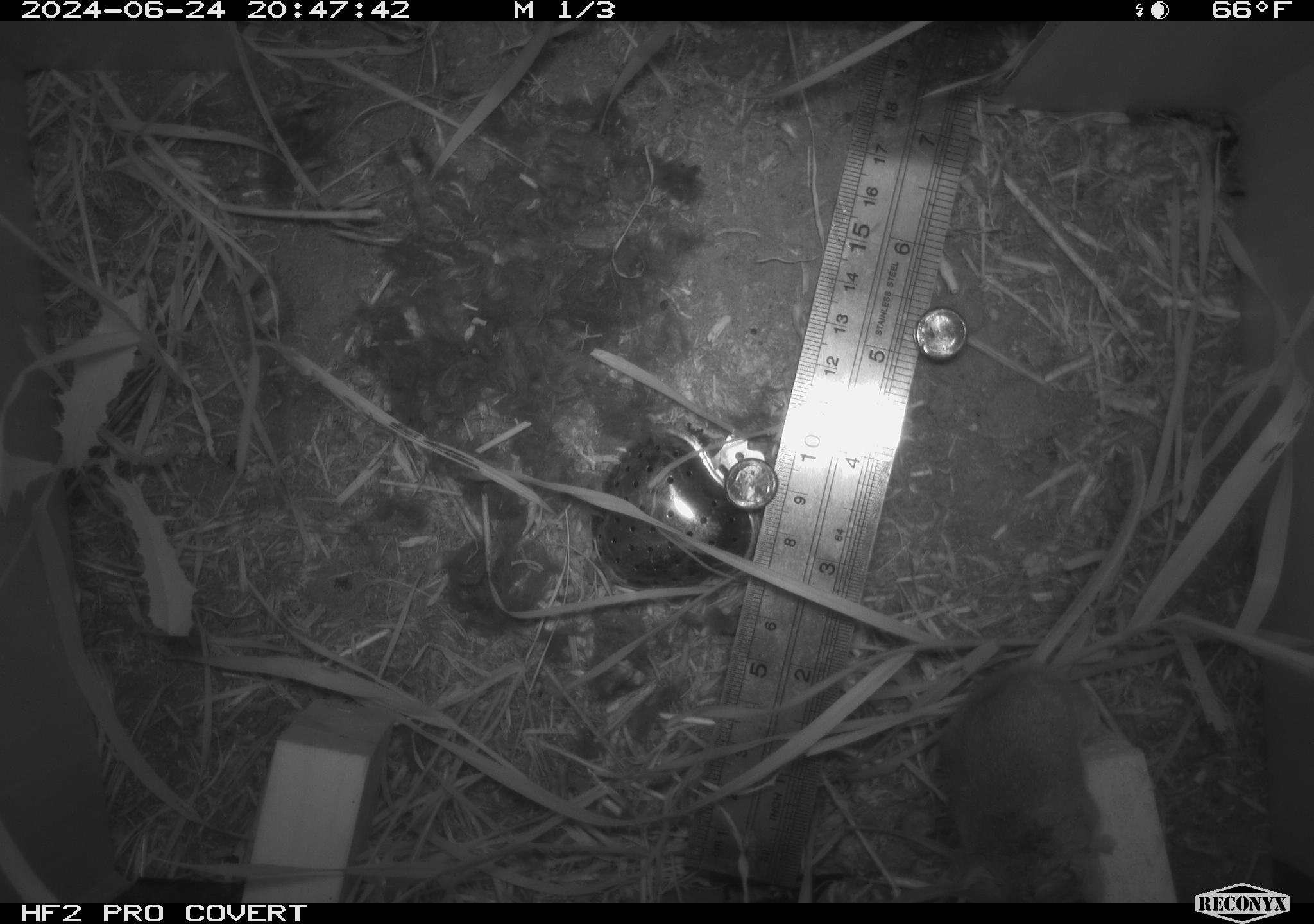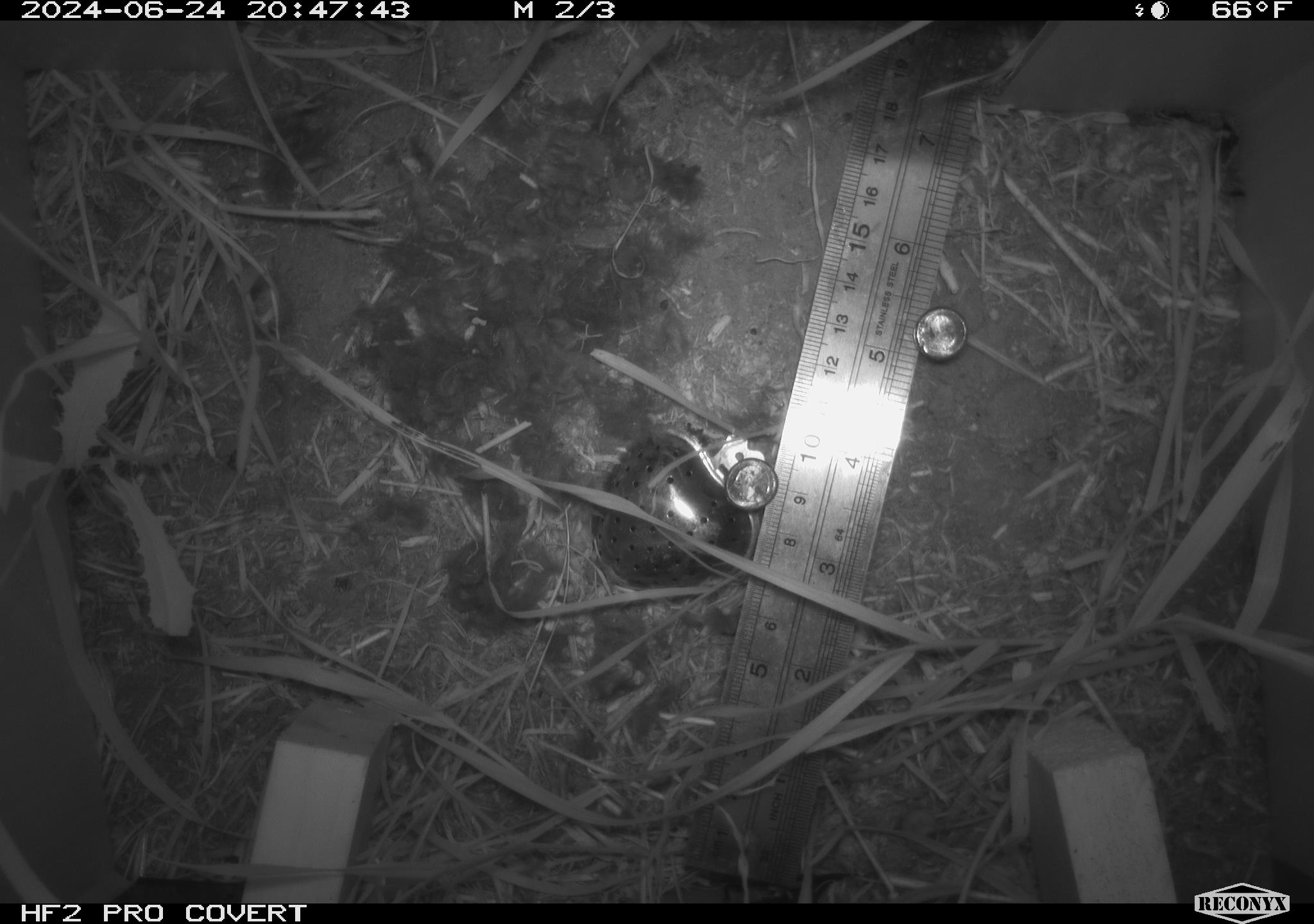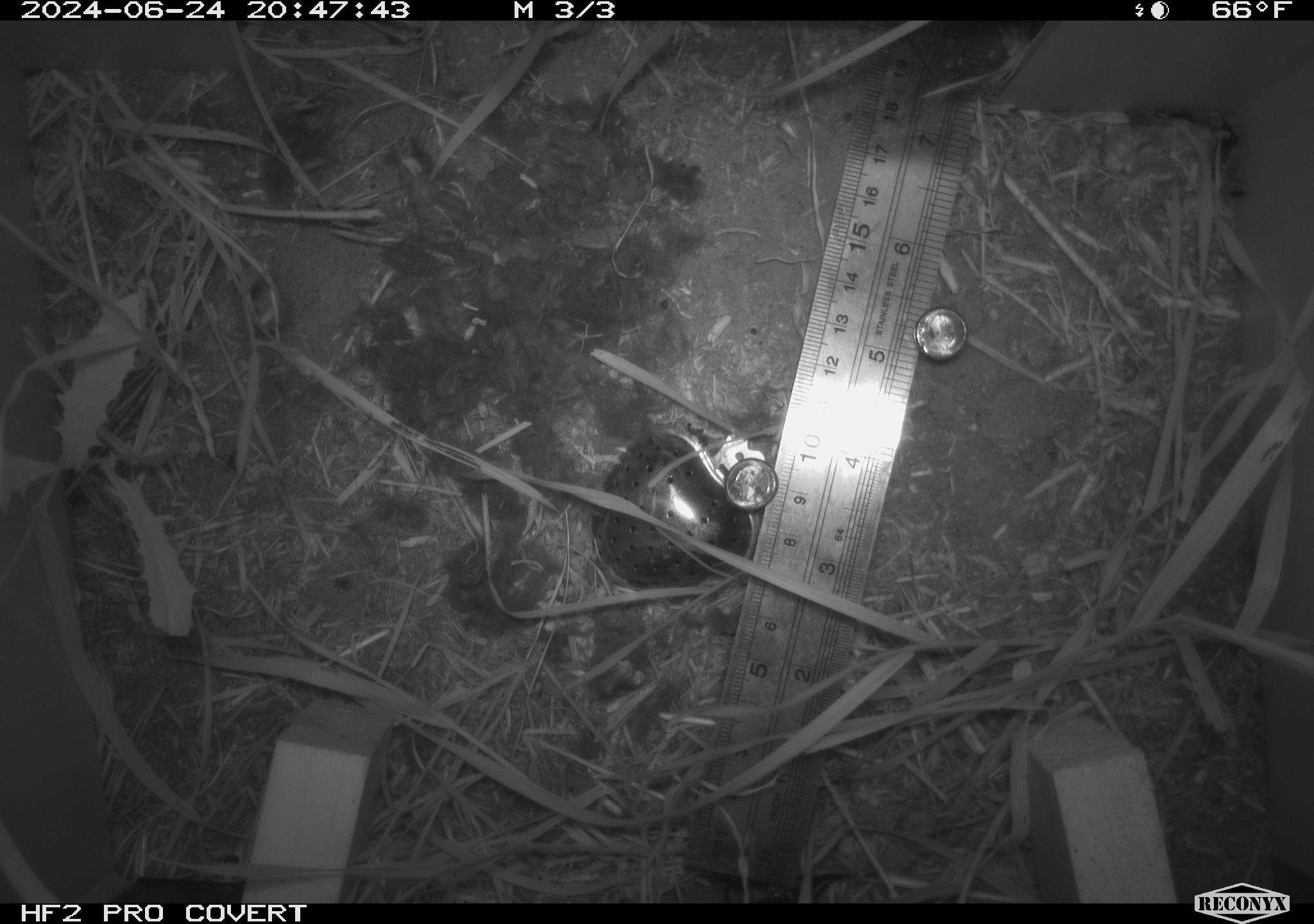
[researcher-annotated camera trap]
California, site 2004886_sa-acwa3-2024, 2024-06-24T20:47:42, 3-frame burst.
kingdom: Animalia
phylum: Chordata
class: Mammalia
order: Rodentia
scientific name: Rodentia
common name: mouse species